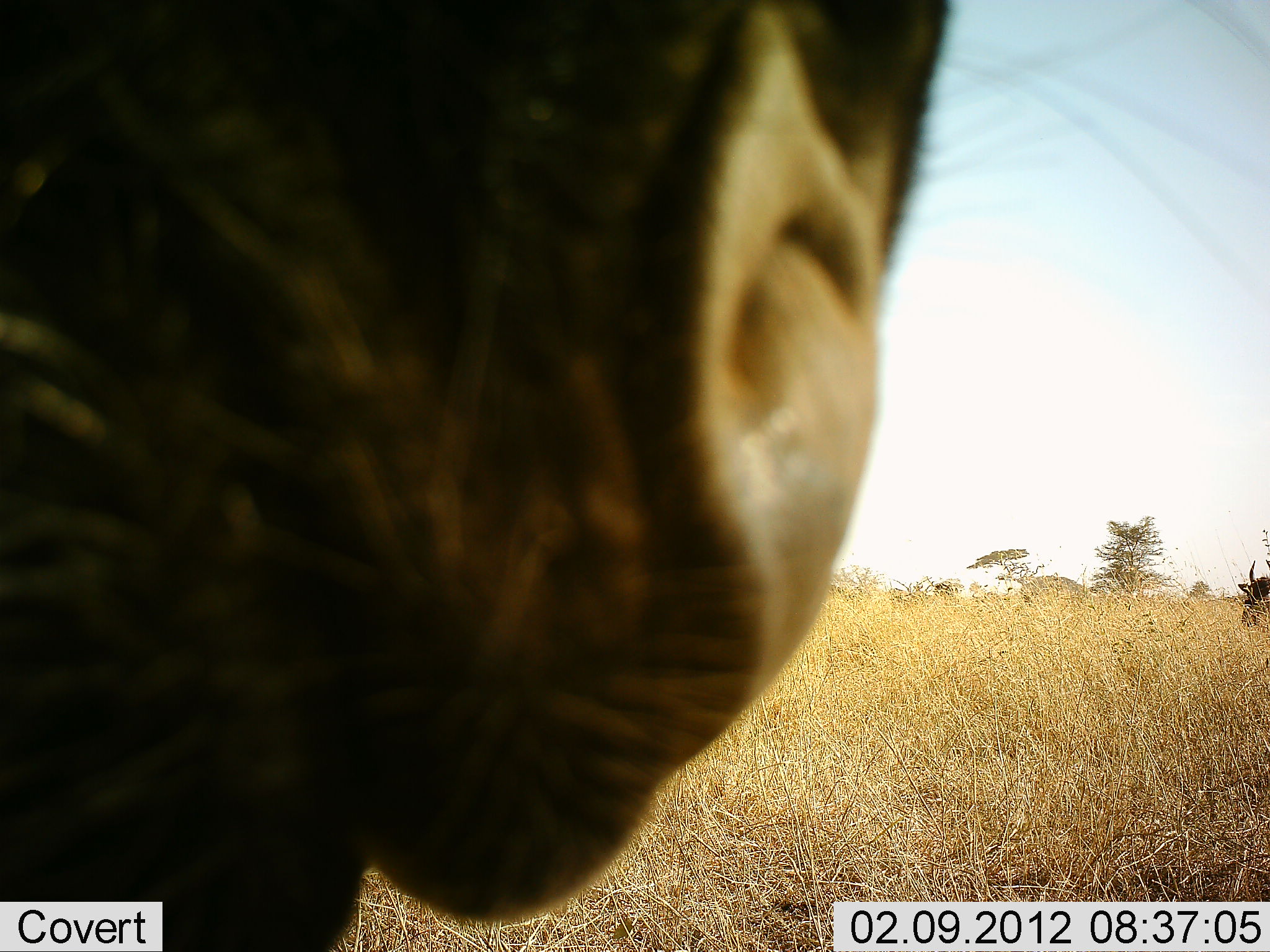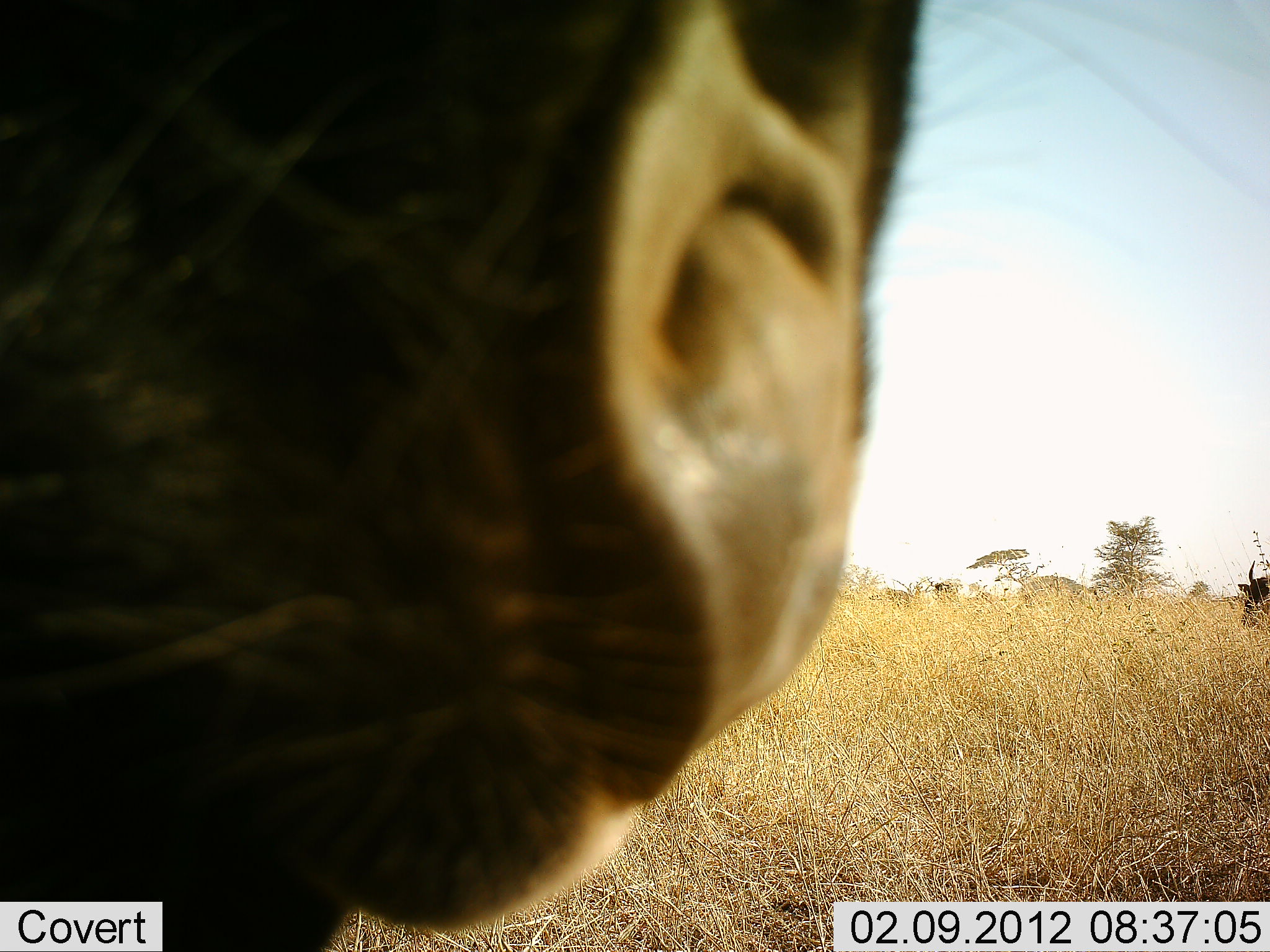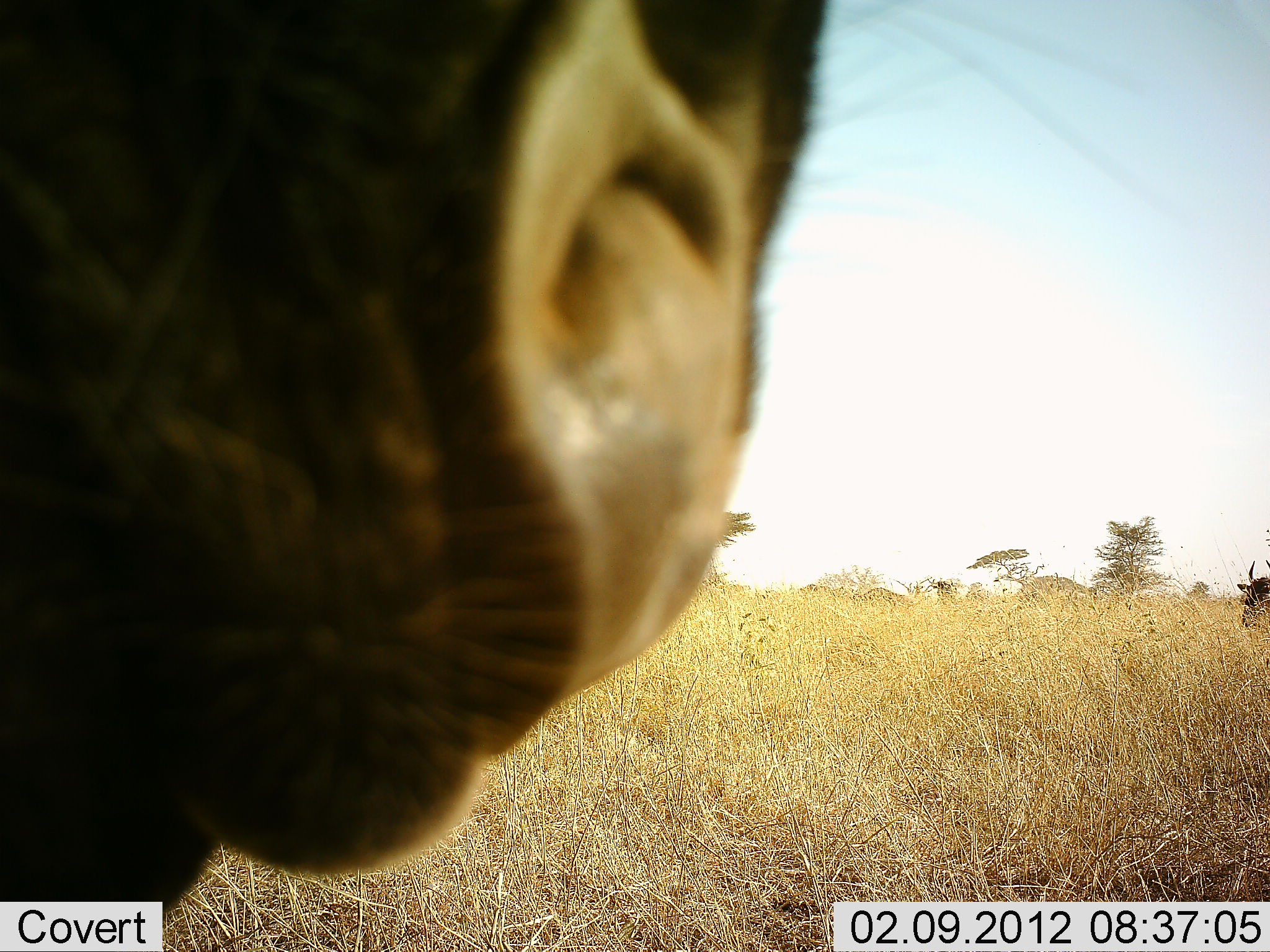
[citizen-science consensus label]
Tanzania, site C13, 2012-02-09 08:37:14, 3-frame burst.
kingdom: Animalia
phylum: Chordata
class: Mammalia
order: Artiodactyla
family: Bovidae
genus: Connochaetes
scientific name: Connochaetes taurinus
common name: blue wildebeest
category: wildebeest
Wildebeest (blue wildebeest) (Connochaetes taurinus), count 2. Behavior (volunteer vote fractions): standing 92%, resting 8%, moving 33%, interacting 0%. Young present (vote fraction): 0%. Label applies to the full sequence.